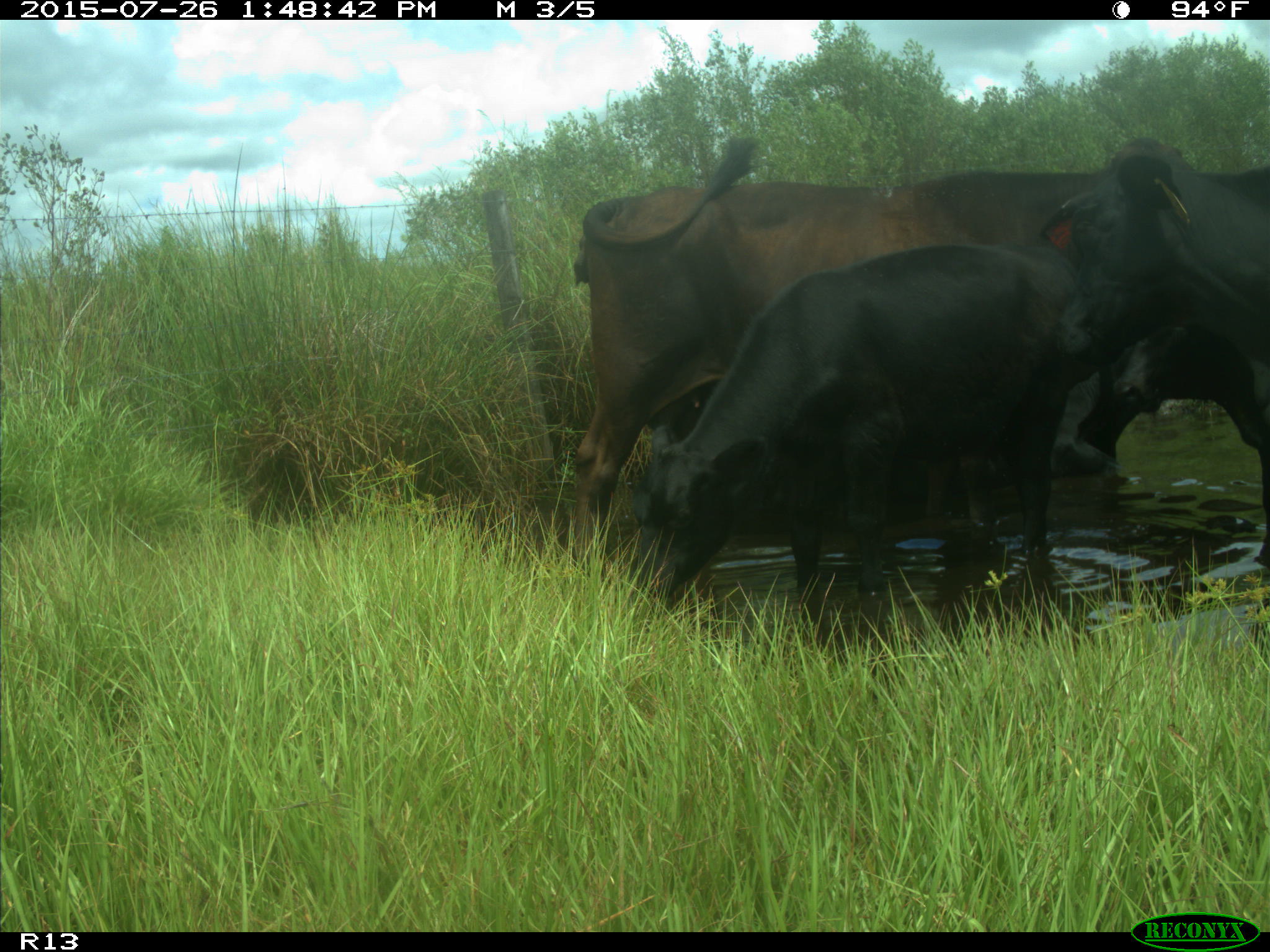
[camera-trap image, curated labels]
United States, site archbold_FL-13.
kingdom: Animalia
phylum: Chordata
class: Mammalia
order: Artiodactyla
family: Bovidae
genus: Bos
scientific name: Bos taurus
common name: domestic cow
Bos taurus (domestic cow).